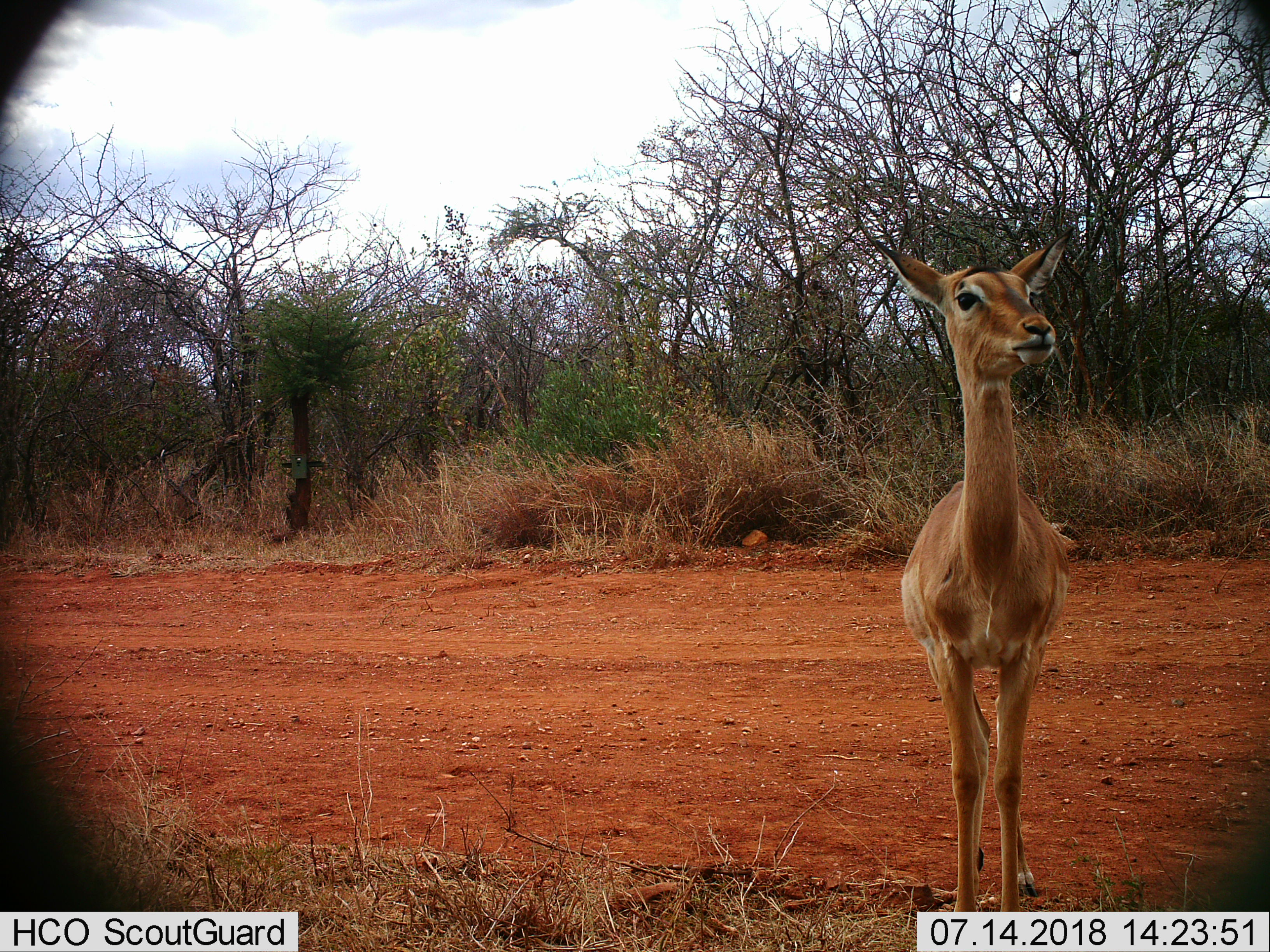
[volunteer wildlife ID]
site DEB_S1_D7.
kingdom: Animalia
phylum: Chordata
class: Mammalia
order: Artiodactyla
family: Bovidae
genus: Aepyceros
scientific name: Aepyceros melampus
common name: impala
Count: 1.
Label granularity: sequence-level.